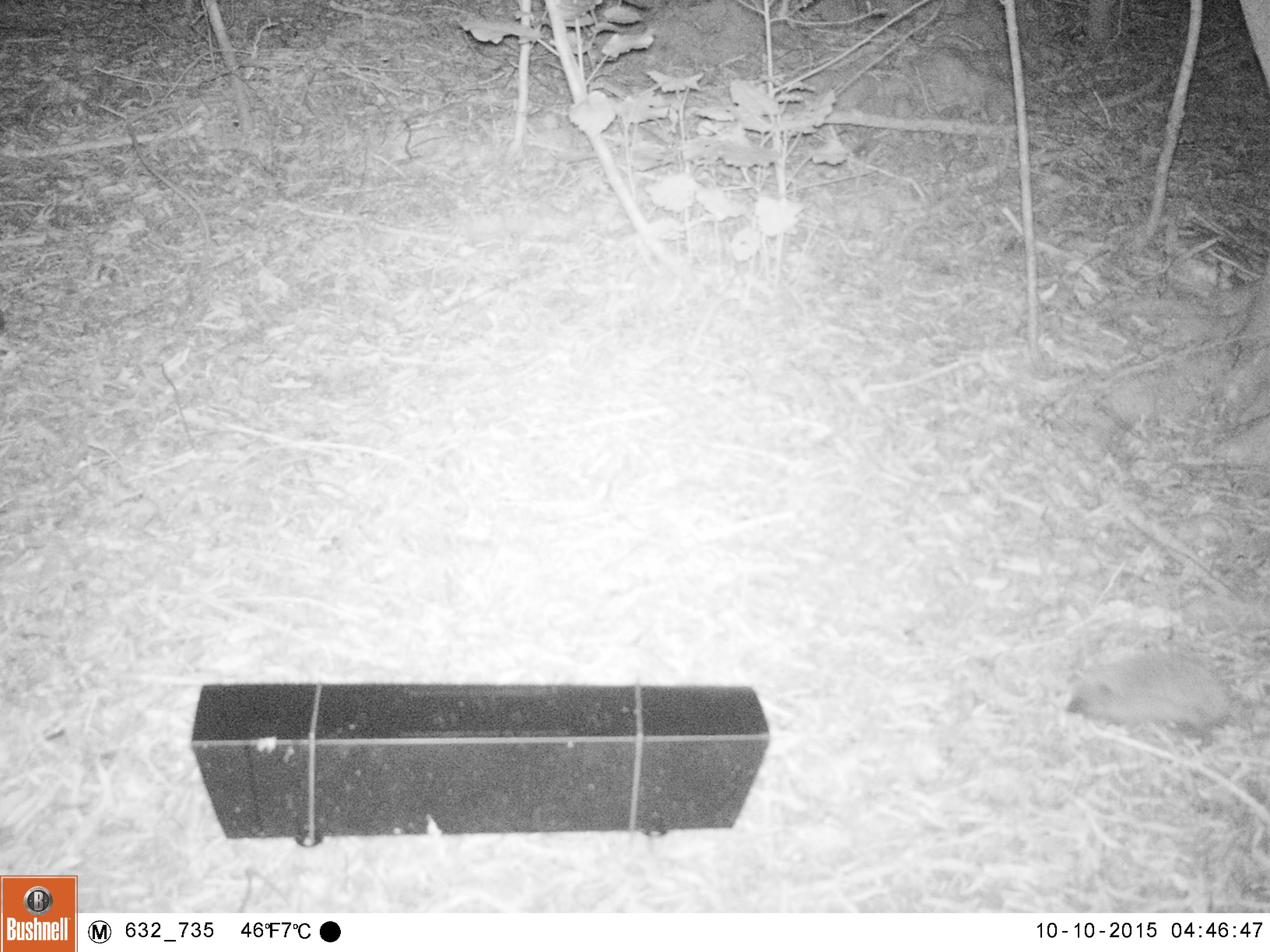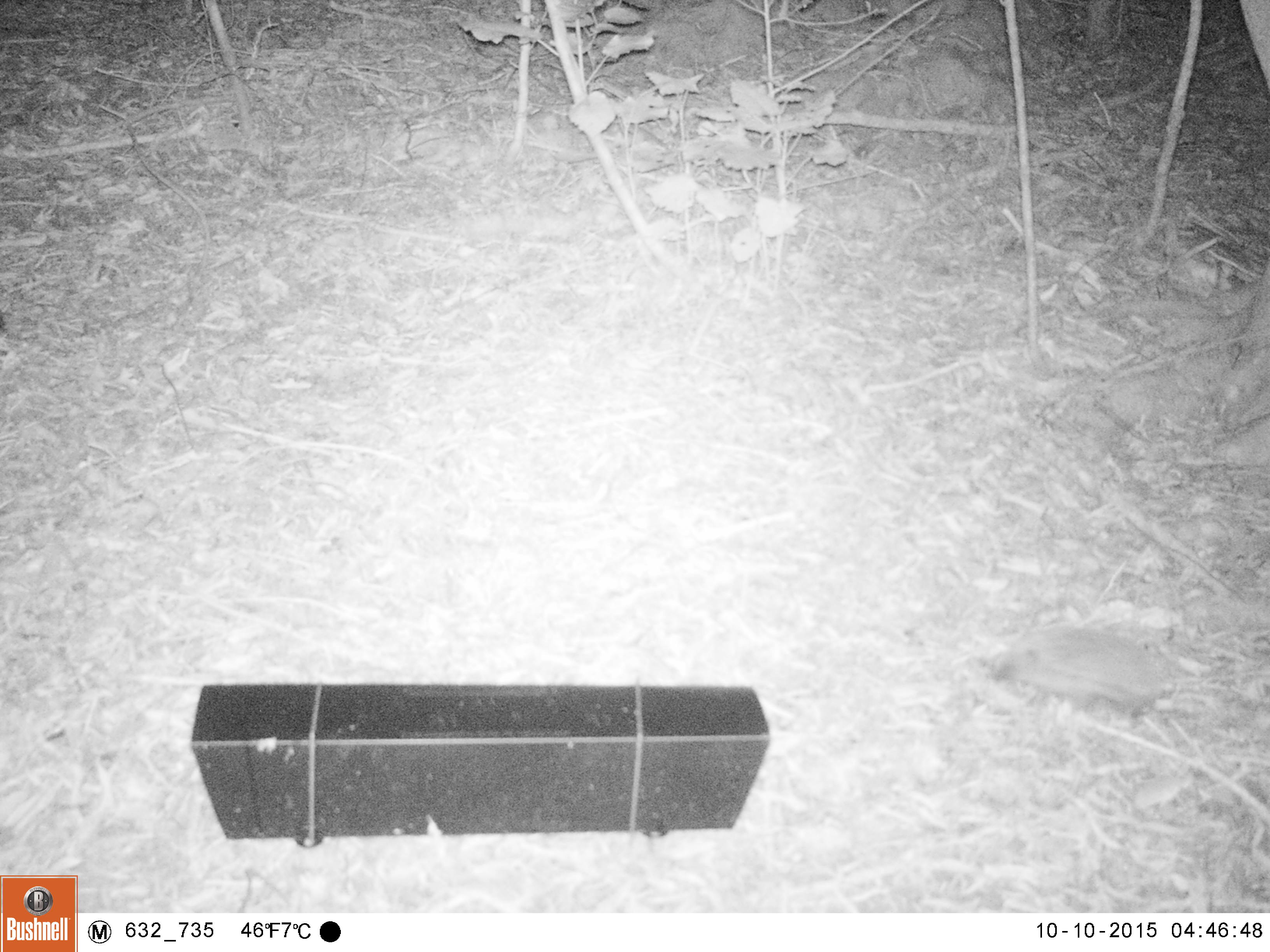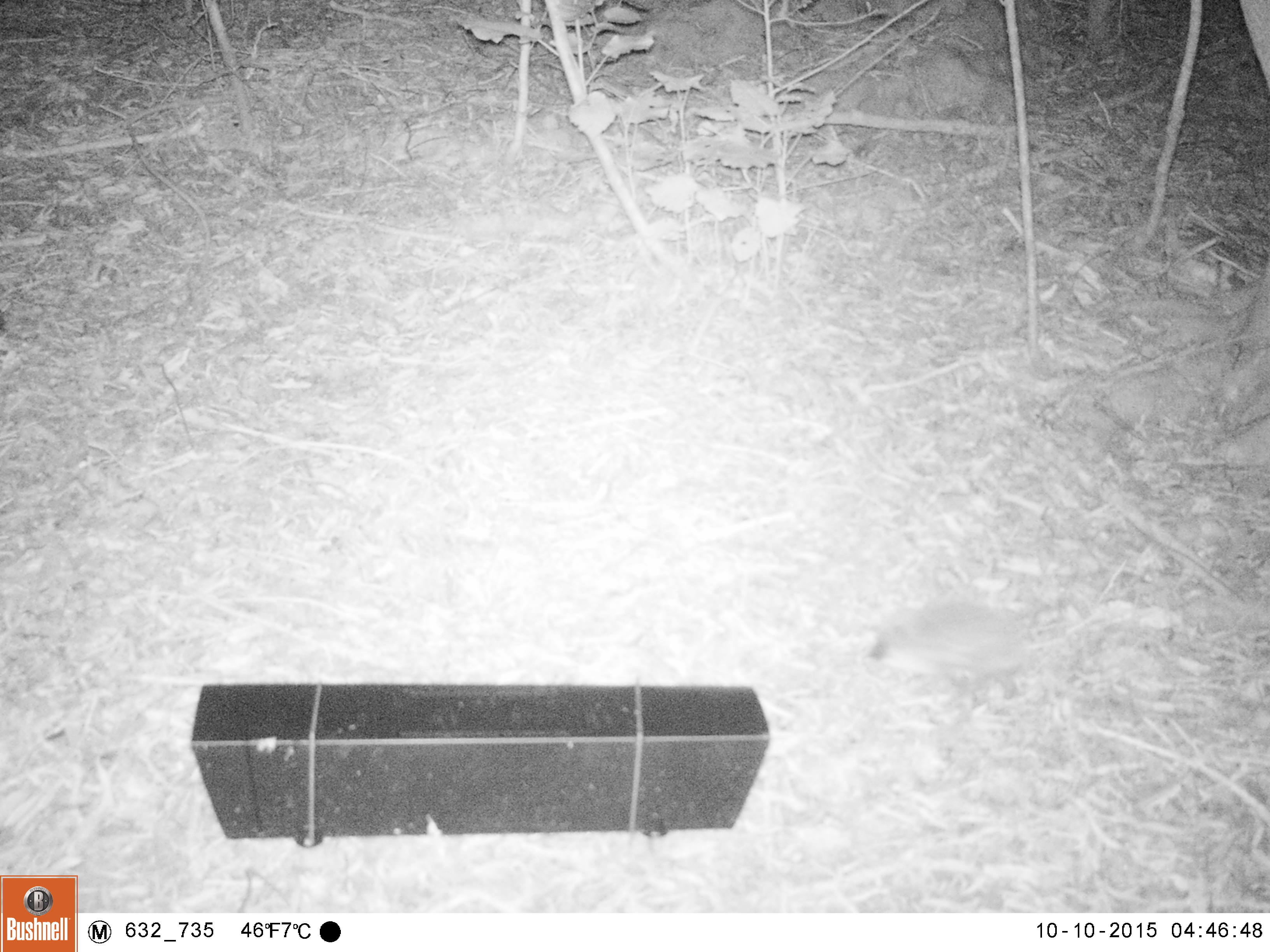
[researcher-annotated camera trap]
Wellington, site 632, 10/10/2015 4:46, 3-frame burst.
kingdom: Animalia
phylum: Chordata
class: Mammalia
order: Eulipotyphla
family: Erinaceidae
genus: Erinaceus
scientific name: Erinaceus europaeus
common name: hedgehog